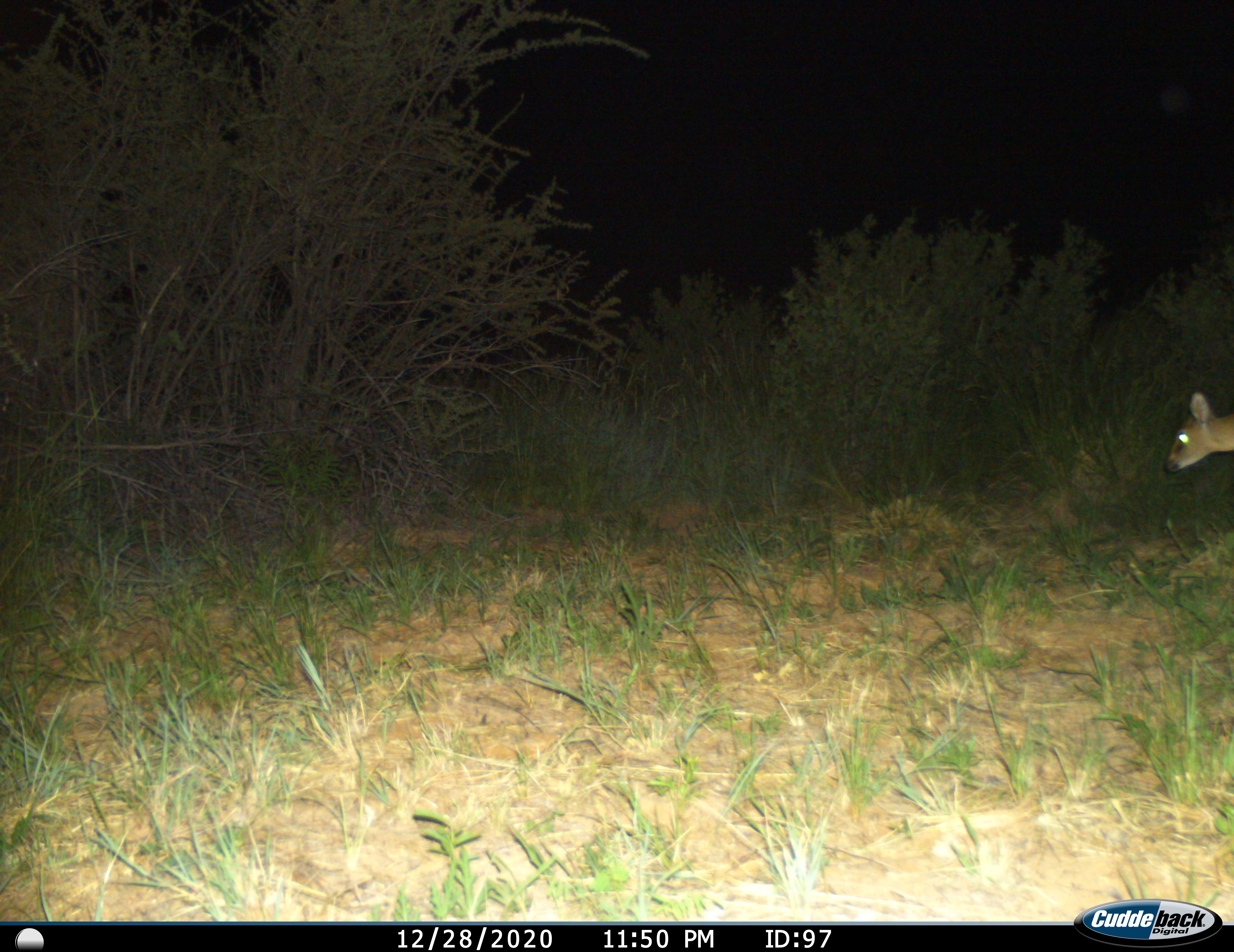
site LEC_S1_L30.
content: unidentified animal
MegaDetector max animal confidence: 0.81